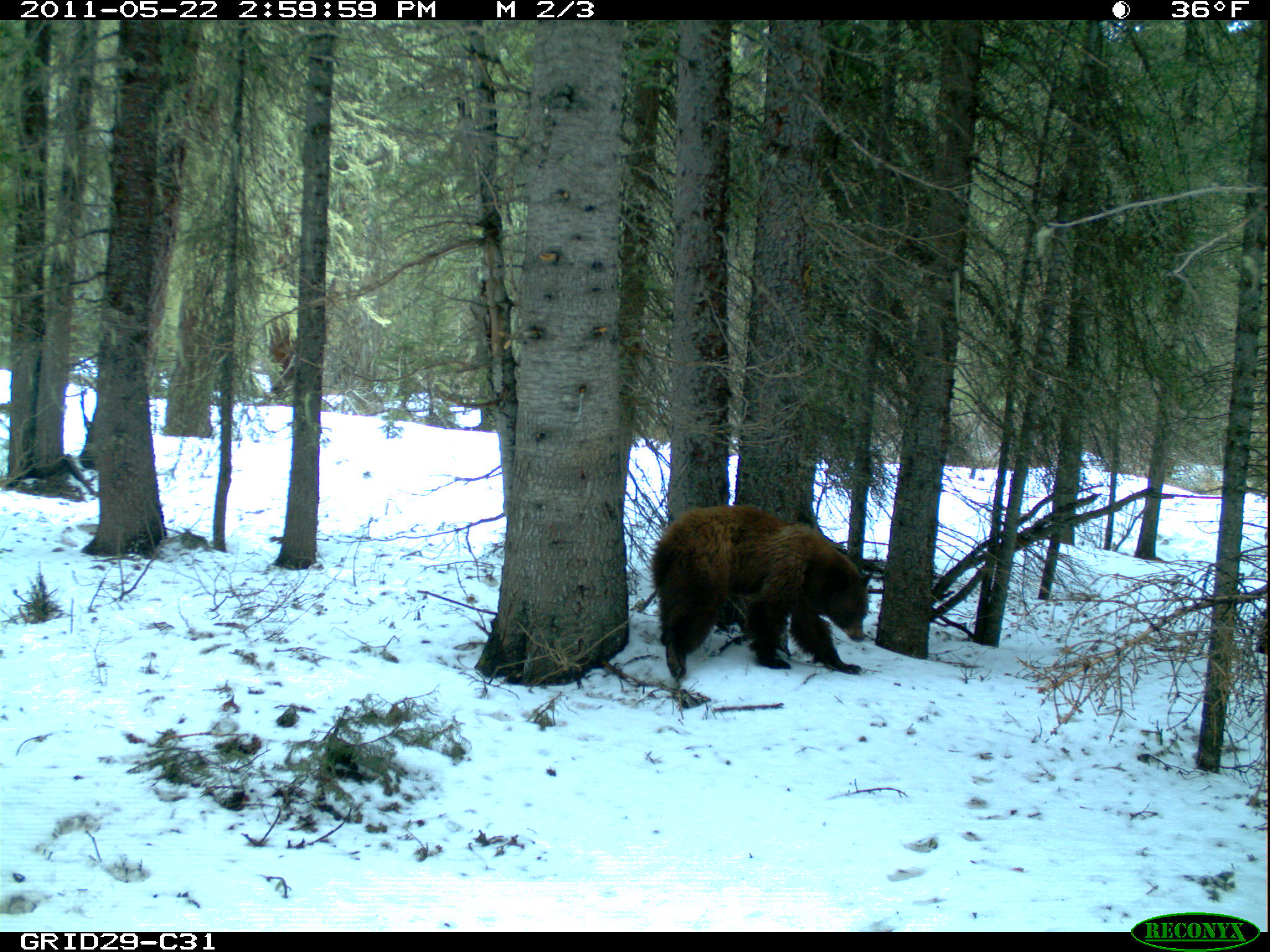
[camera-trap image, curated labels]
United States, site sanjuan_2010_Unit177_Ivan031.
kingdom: Animalia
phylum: Chordata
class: Mammalia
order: Carnivora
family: Ursidae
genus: Ursus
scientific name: Ursus americanus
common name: american black bear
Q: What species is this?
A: Ursus americanus (american black bear).